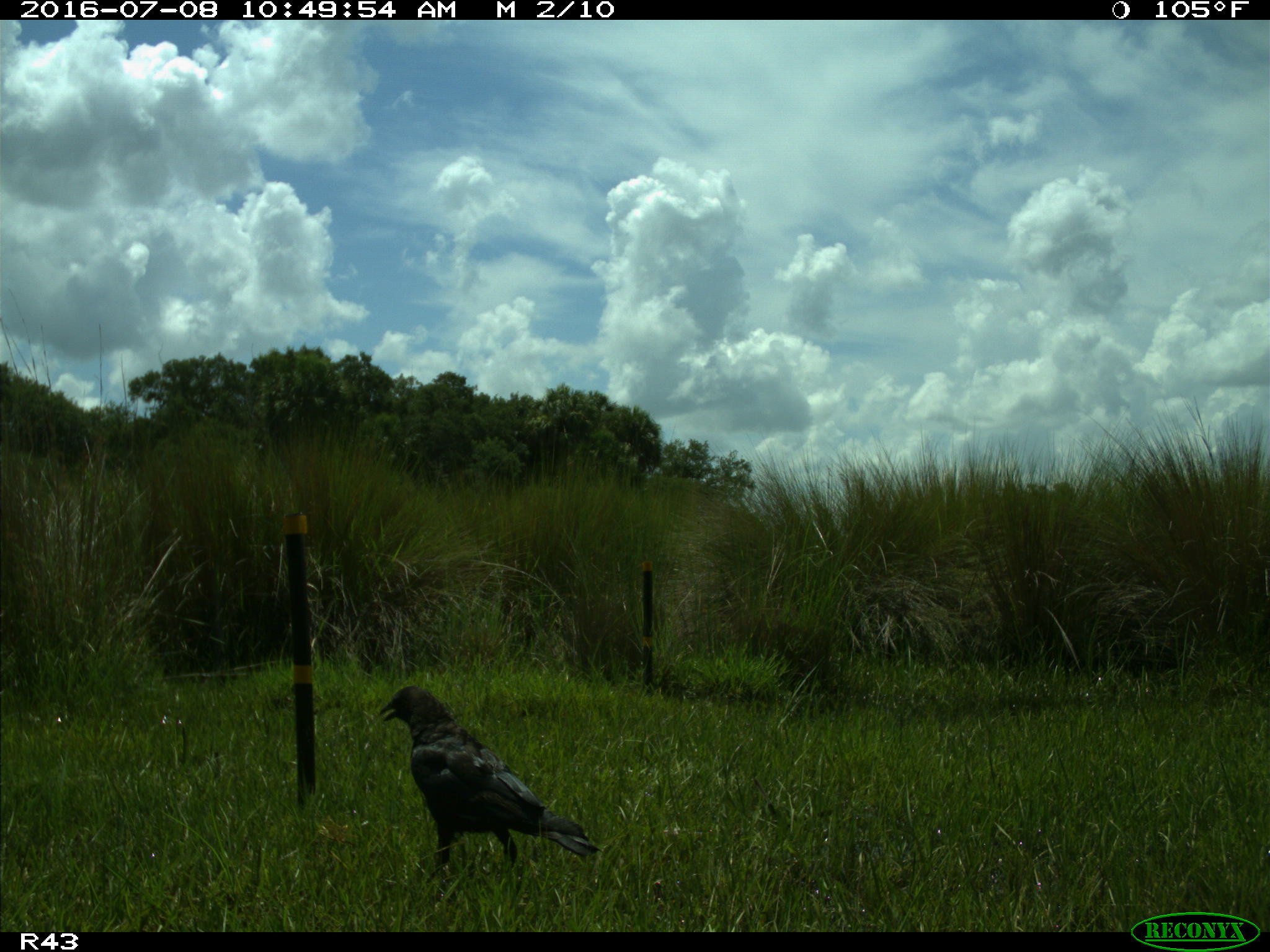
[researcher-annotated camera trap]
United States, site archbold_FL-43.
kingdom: Animalia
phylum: Chordata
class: Aves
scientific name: Aves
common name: birds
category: unidentified bird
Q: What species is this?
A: Unidentified bird (birds) (Aves).